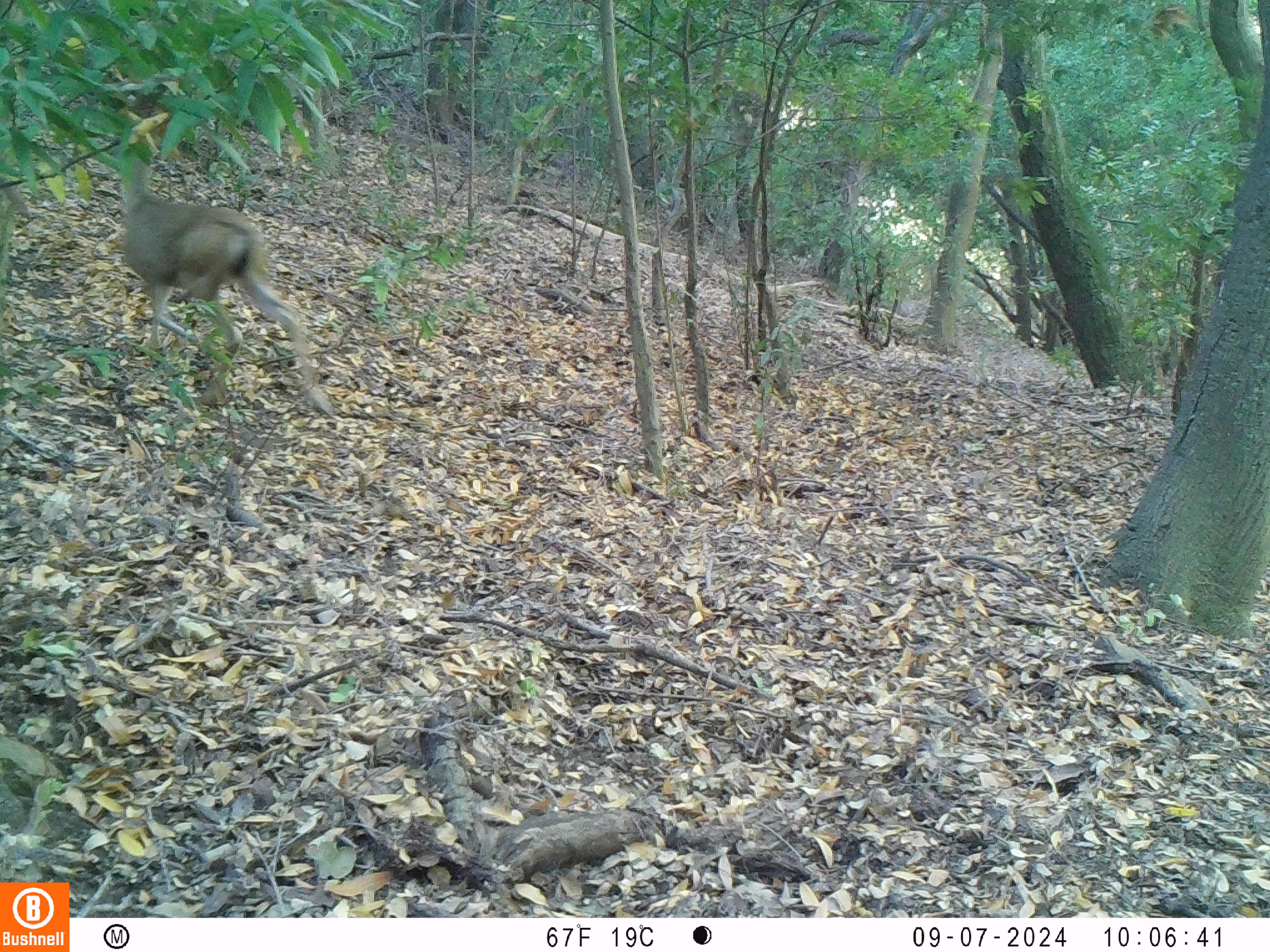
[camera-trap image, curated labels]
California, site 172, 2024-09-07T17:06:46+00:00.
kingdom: Animalia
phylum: Chordata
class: Mammalia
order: Artiodactyla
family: Cervidae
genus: Odocoileus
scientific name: Odocoileus hemionus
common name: mule deer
Mule deer (Odocoileus hemionus).